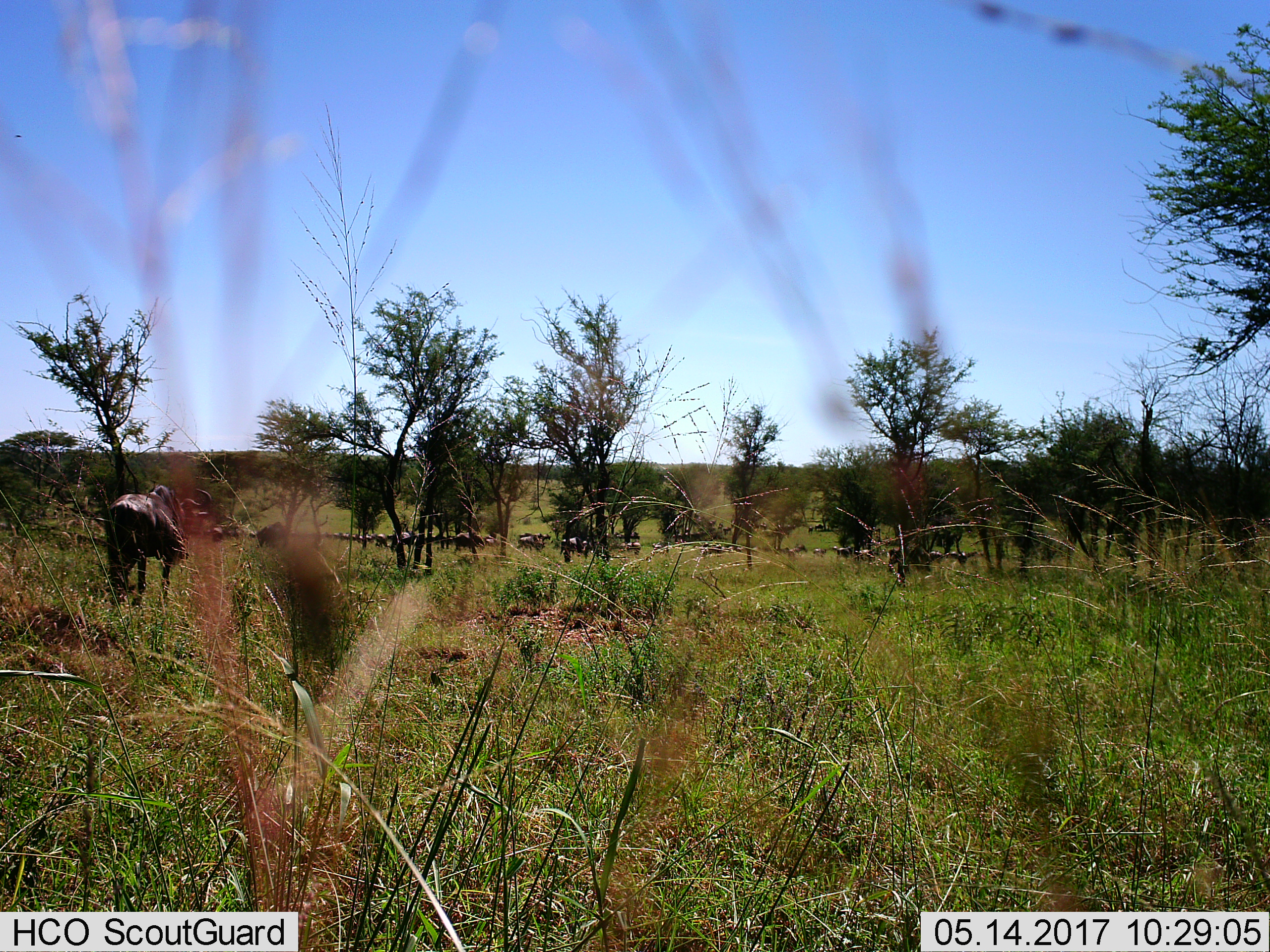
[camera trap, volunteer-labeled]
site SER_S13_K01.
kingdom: Animalia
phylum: Chordata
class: Mammalia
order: Artiodactyla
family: Bovidae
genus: Connochaetes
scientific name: Connochaetes taurinus taurinus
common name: blue wildebeest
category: wildebeestblue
Wildebeestblue (blue wildebeest) (Connochaetes taurinus taurinus), count 11-50. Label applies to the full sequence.